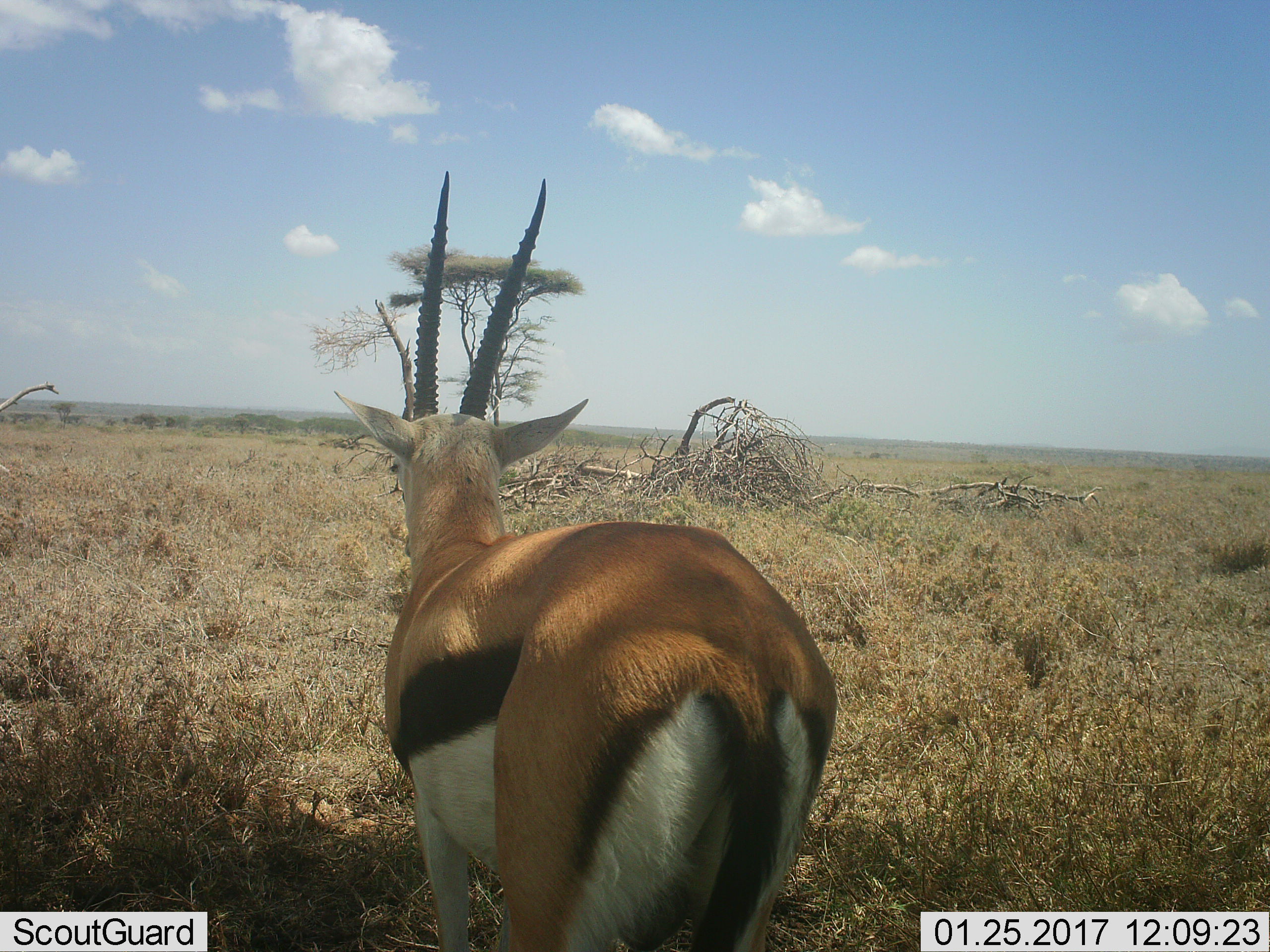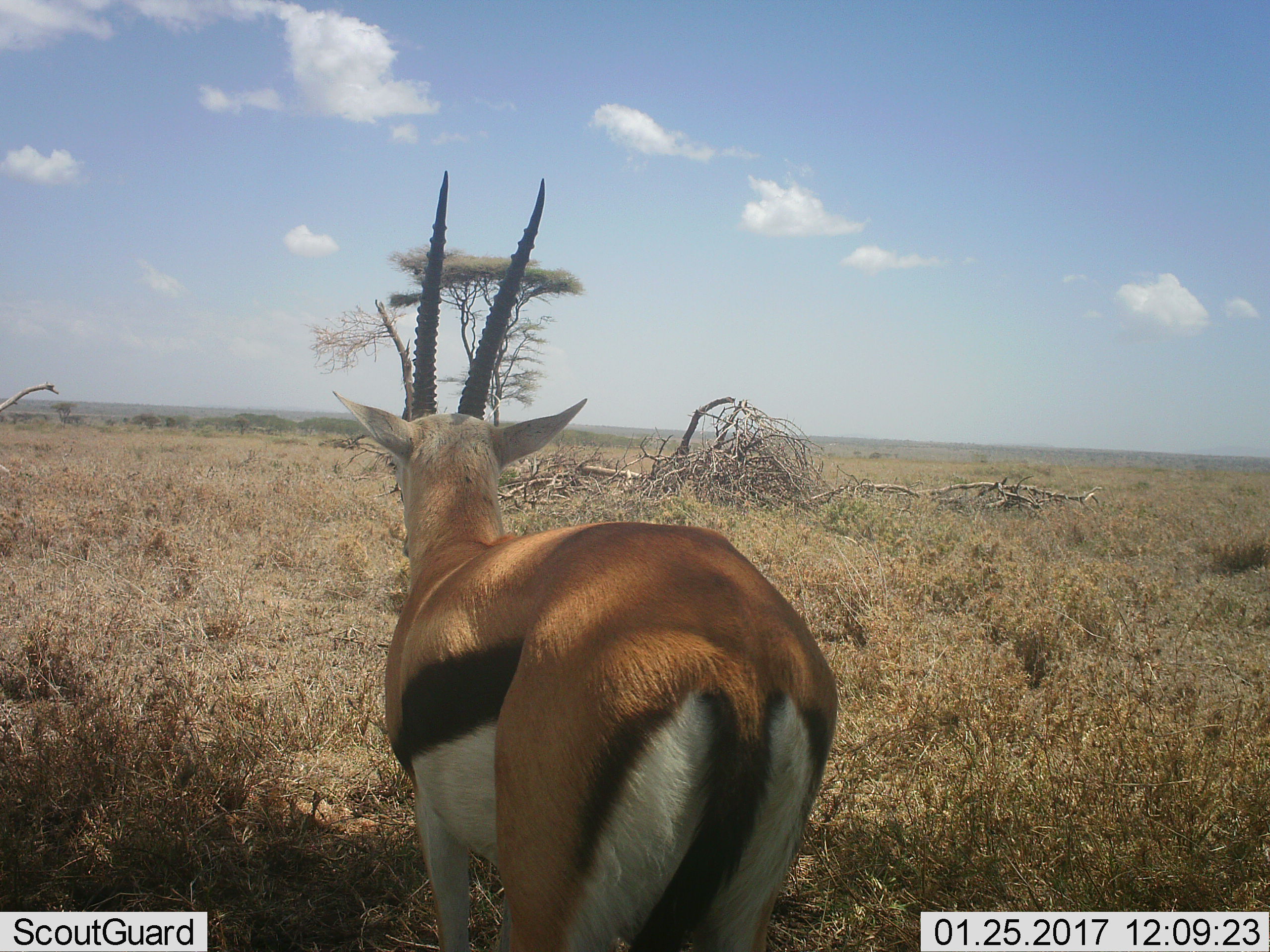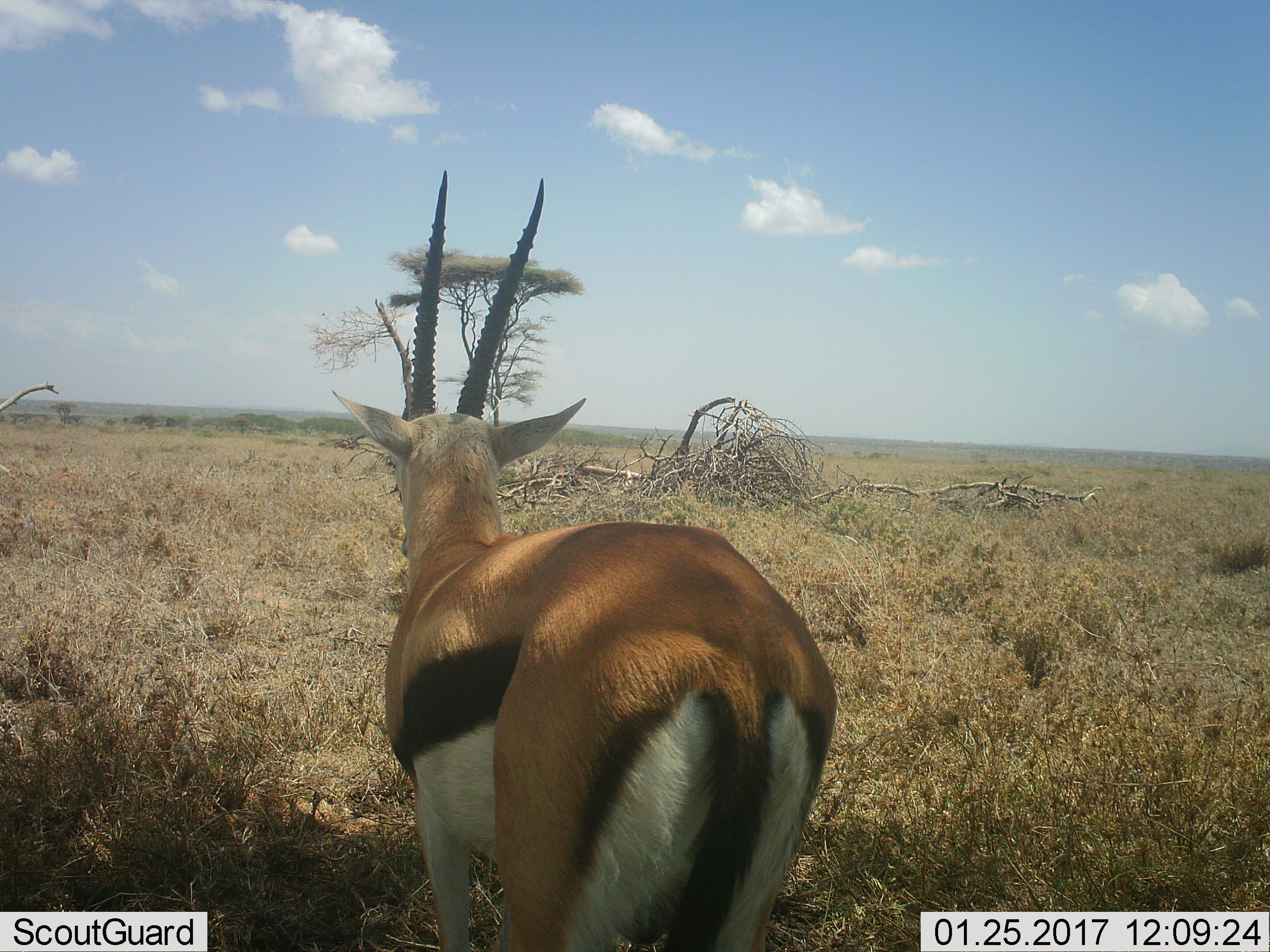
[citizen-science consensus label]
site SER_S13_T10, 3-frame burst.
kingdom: Animalia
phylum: Chordata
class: Mammalia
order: Artiodactyla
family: Bovidae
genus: Eudorcas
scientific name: Eudorcas thomsonii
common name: thomson's gazelle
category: gazellethomsons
Gazellethomsons (thomson's gazelle) (Eudorcas thomsonii), count 1. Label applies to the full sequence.